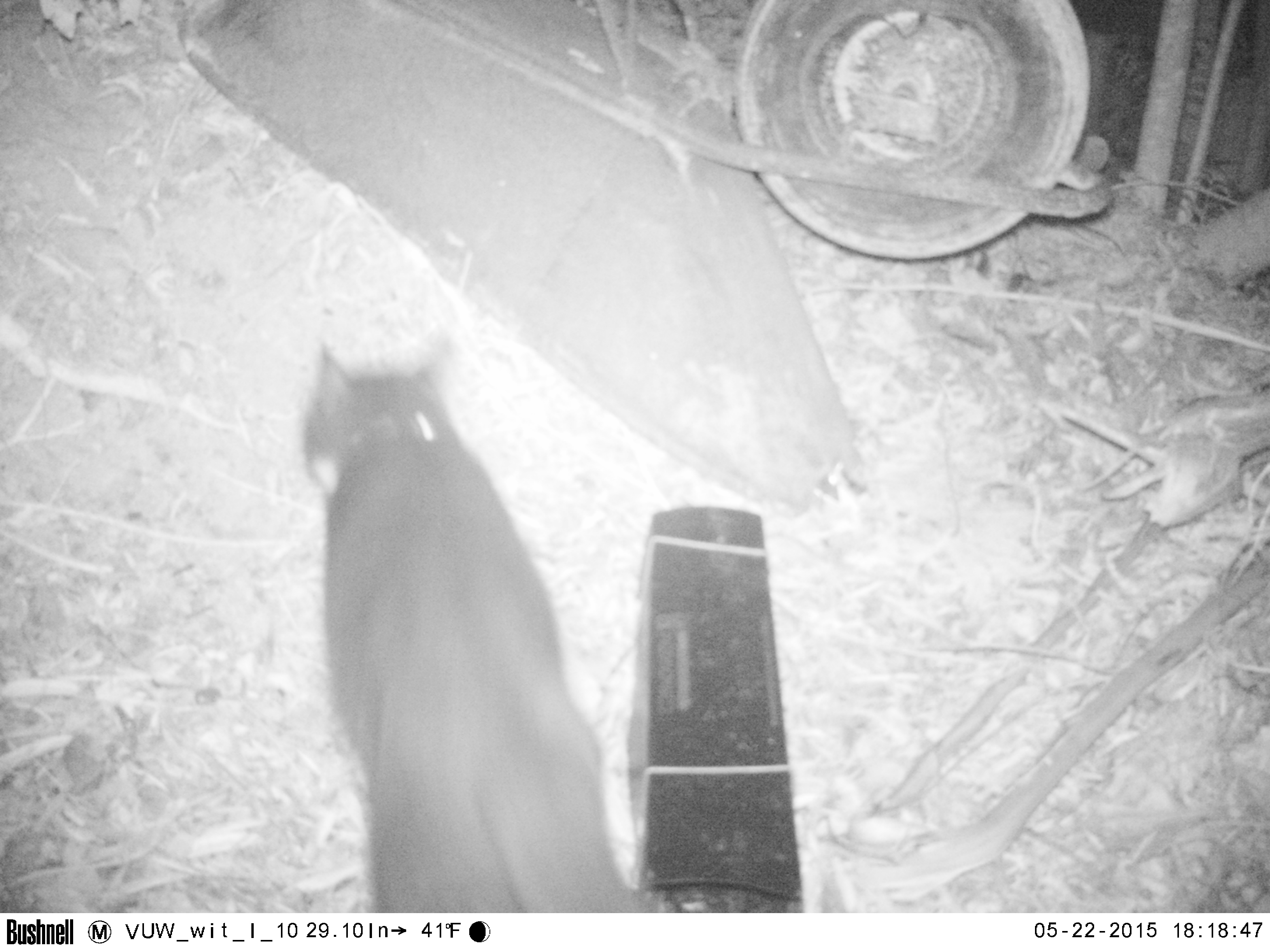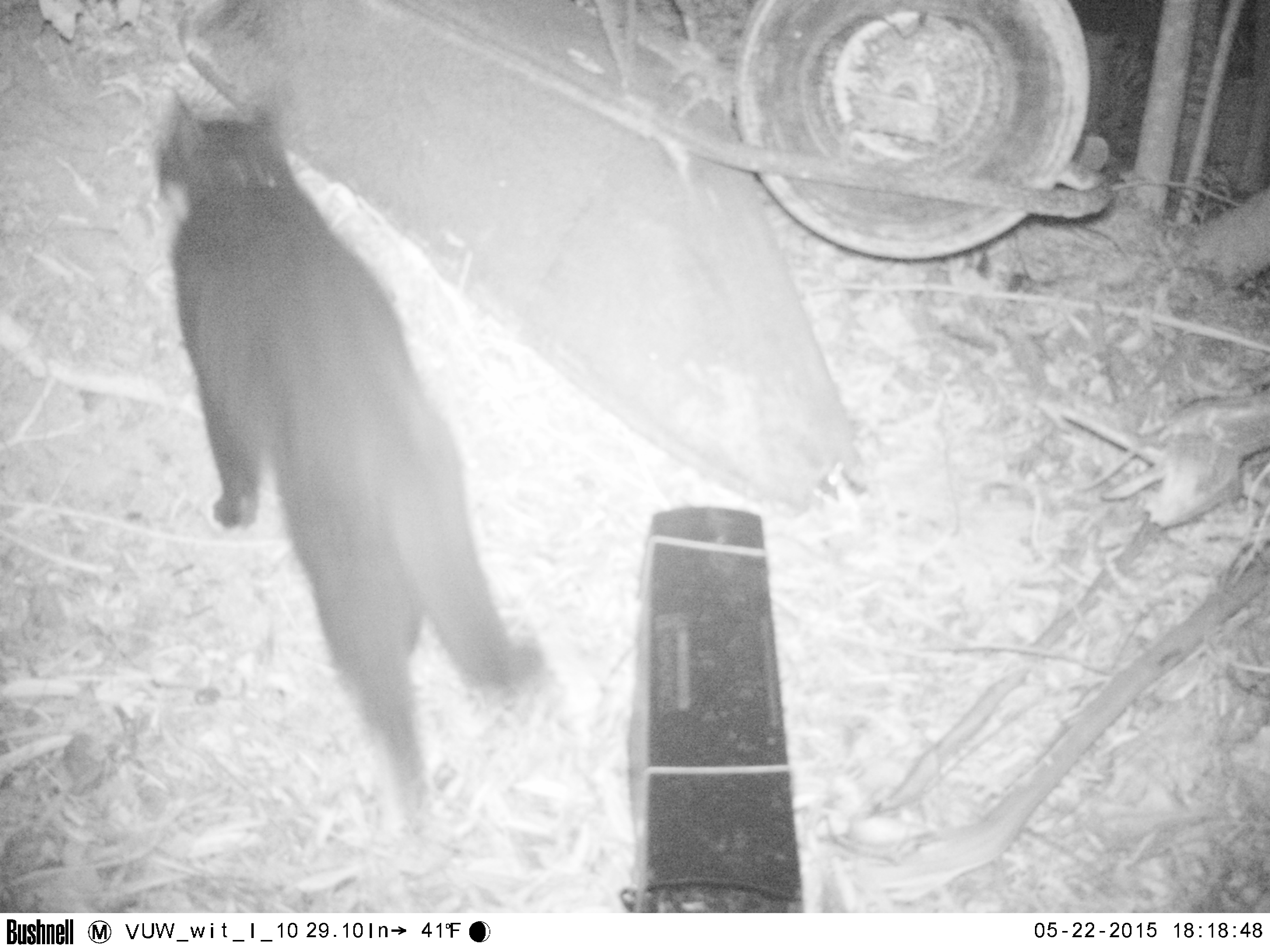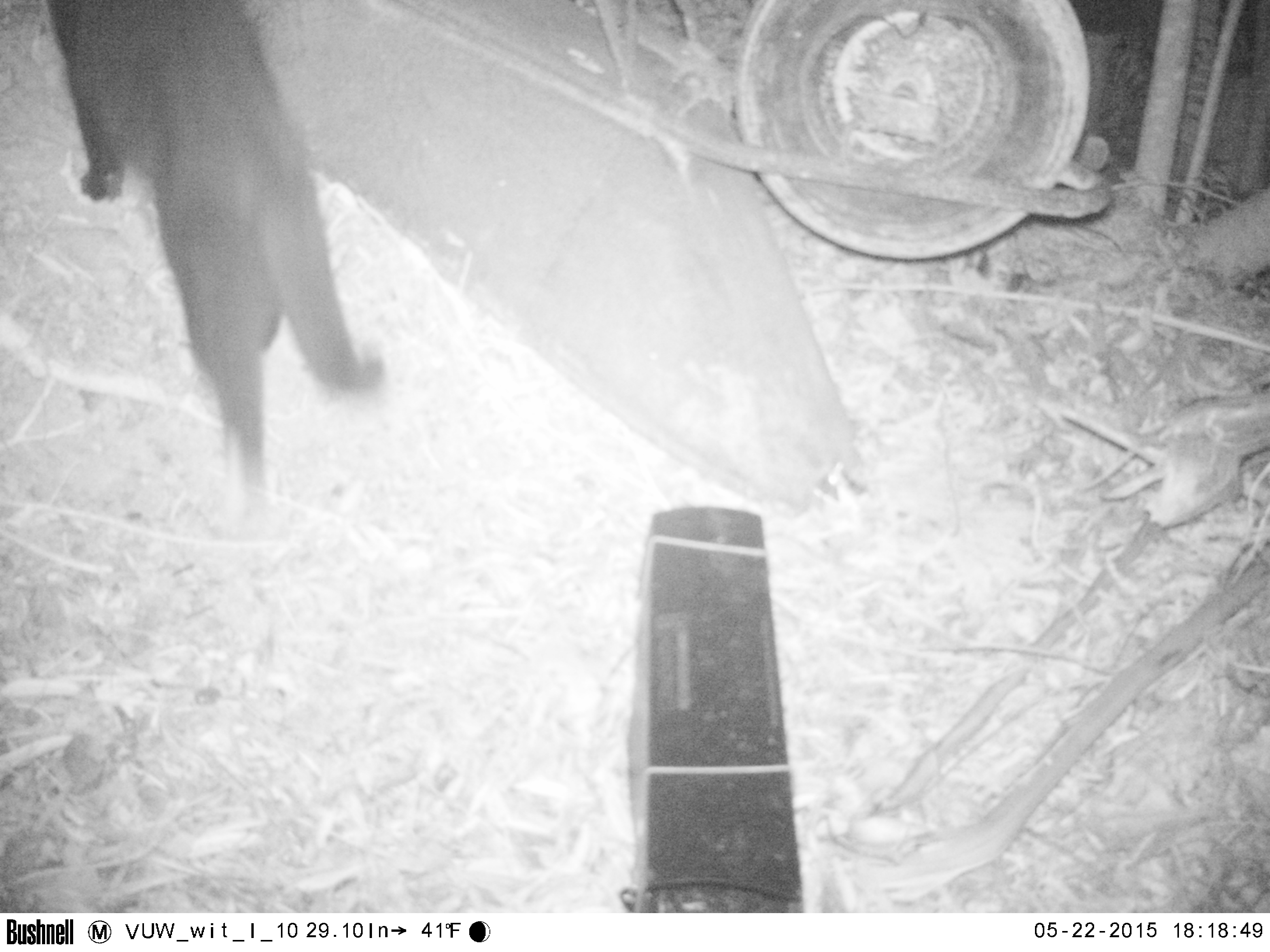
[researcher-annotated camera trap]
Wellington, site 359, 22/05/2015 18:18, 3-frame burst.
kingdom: Animalia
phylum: Chordata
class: Mammalia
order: Carnivora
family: Felidae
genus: Felis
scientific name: Felis catus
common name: cat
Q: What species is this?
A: Cat (Felis catus).